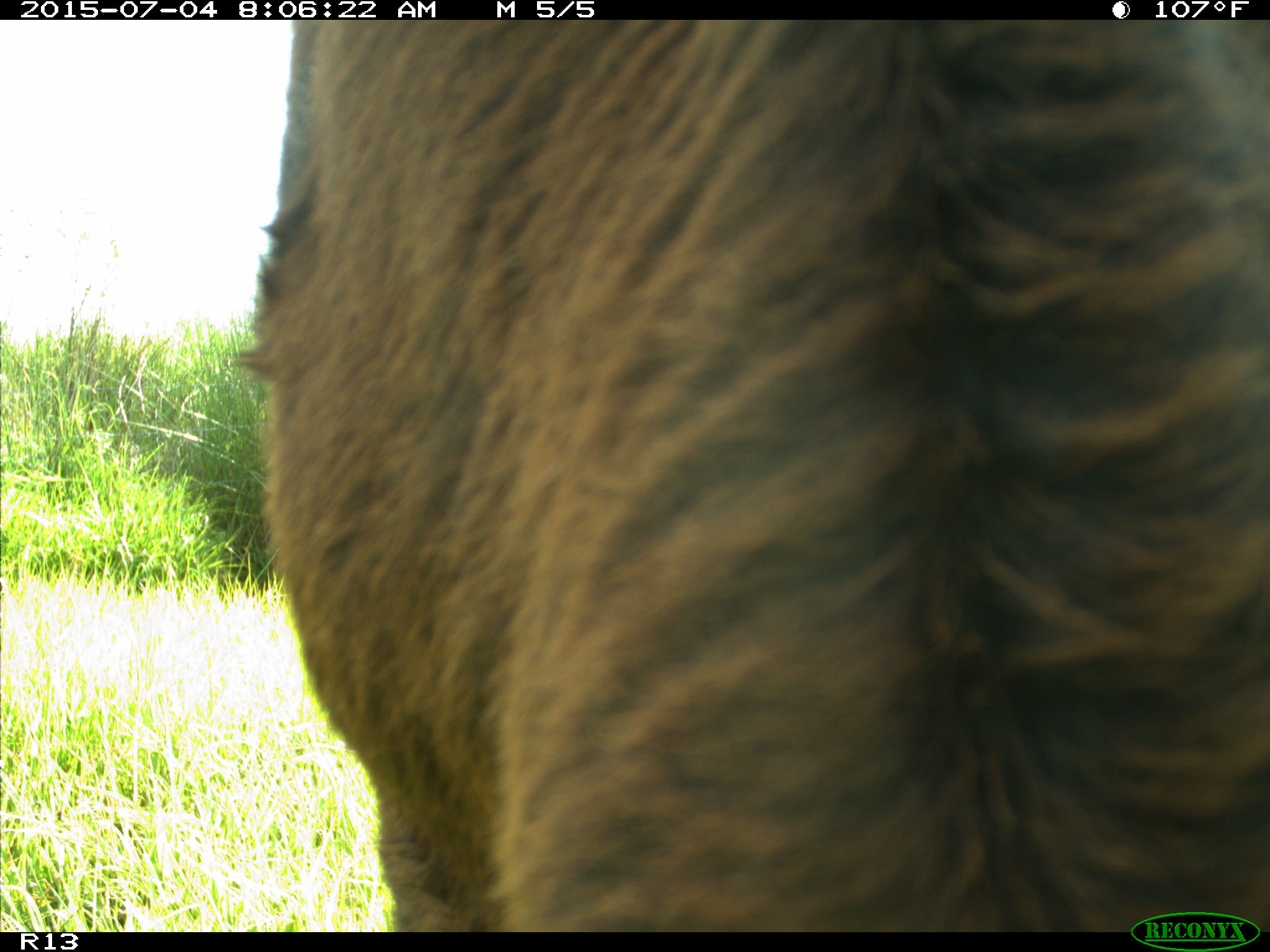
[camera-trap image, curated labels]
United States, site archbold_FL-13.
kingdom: Animalia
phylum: Chordata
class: Mammalia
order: Artiodactyla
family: Bovidae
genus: Bos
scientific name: Bos taurus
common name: domestic cow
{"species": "Bos taurus (domestic cow)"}